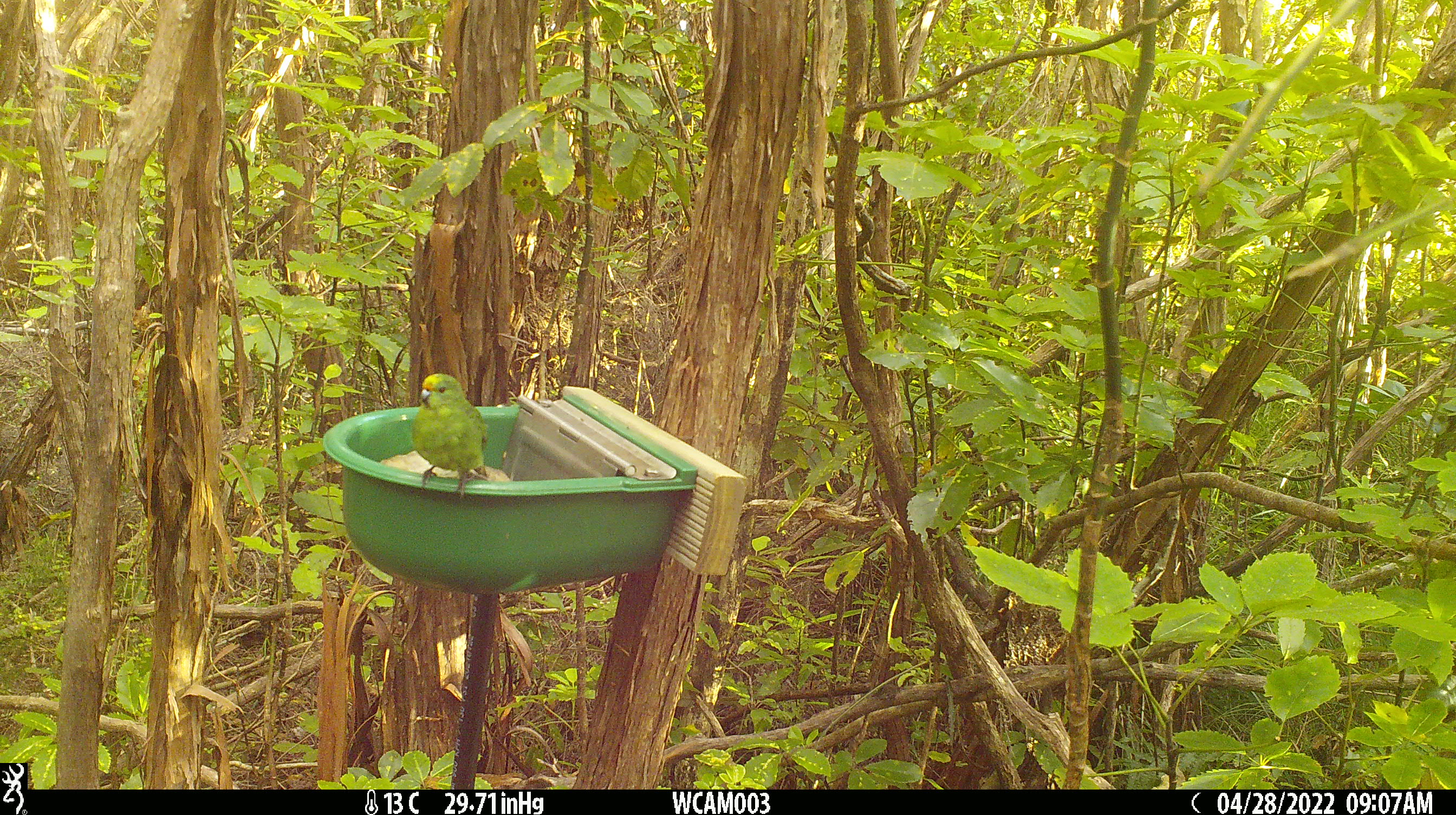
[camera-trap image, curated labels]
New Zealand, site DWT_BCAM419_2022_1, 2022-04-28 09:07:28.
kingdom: Animalia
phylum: Chordata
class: Aves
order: Psittaciformes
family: Psittaculidae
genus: Cyanoramphus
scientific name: Cyanoramphus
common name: parakeet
Parakeet (Cyanoramphus).